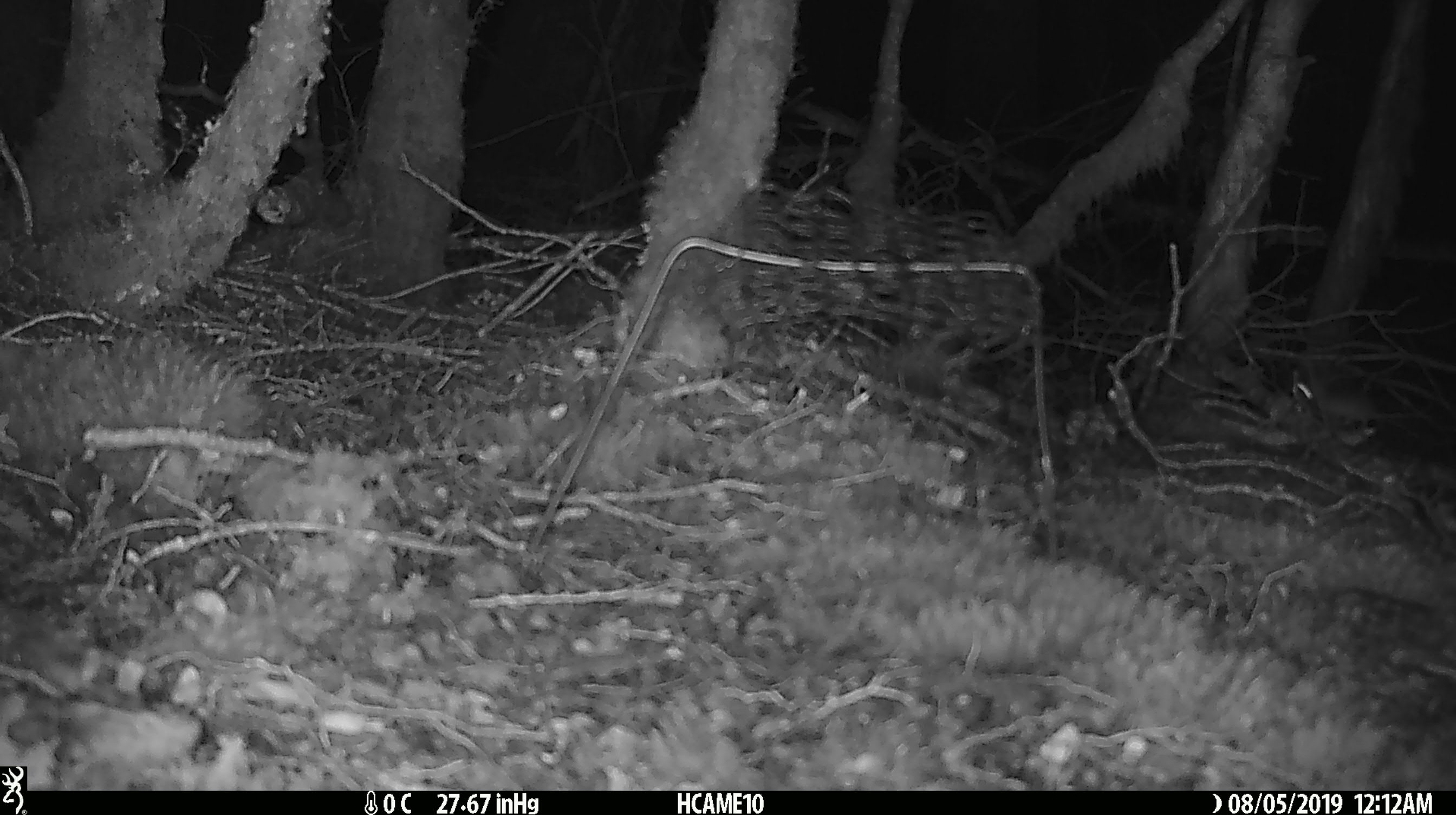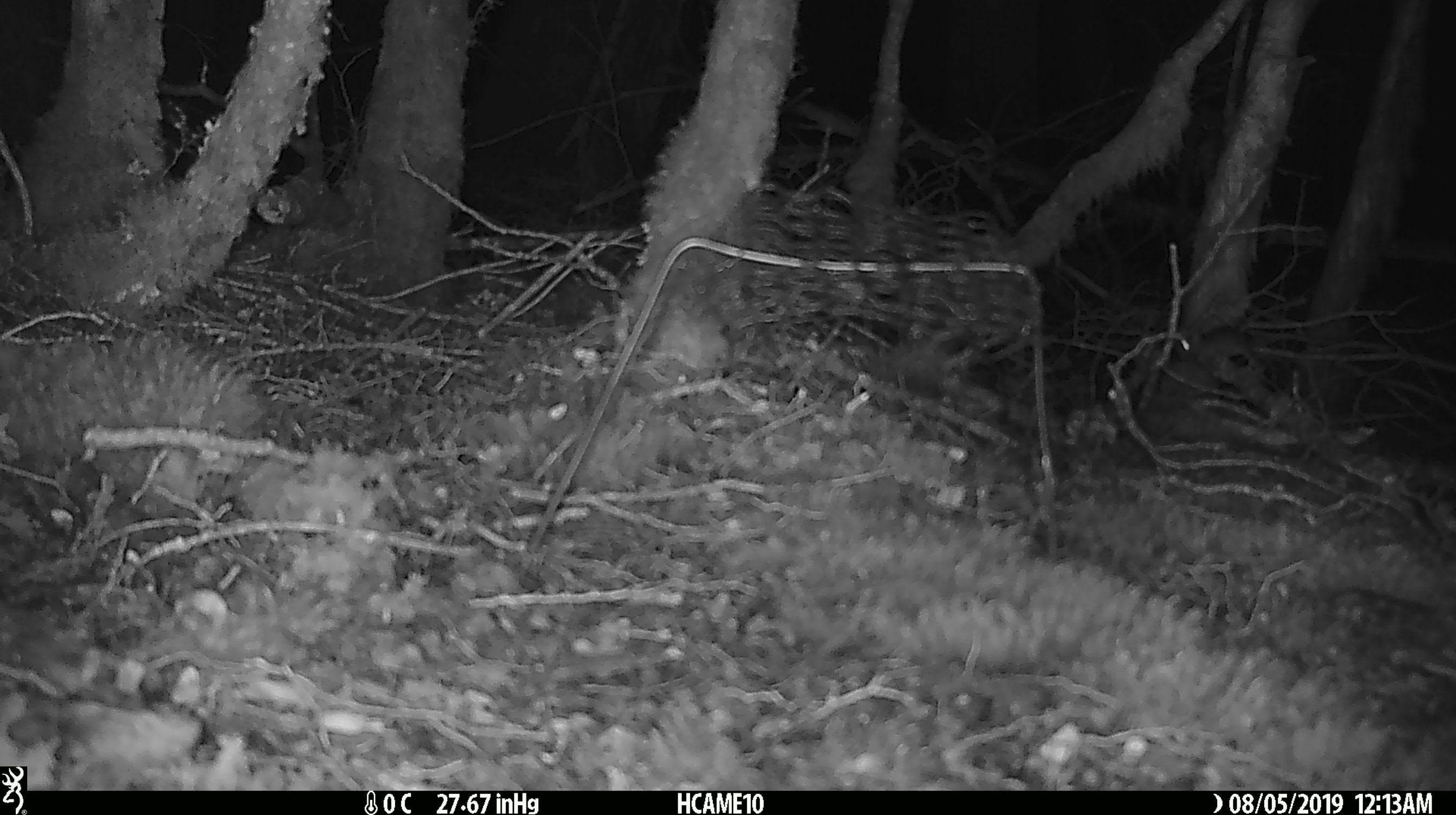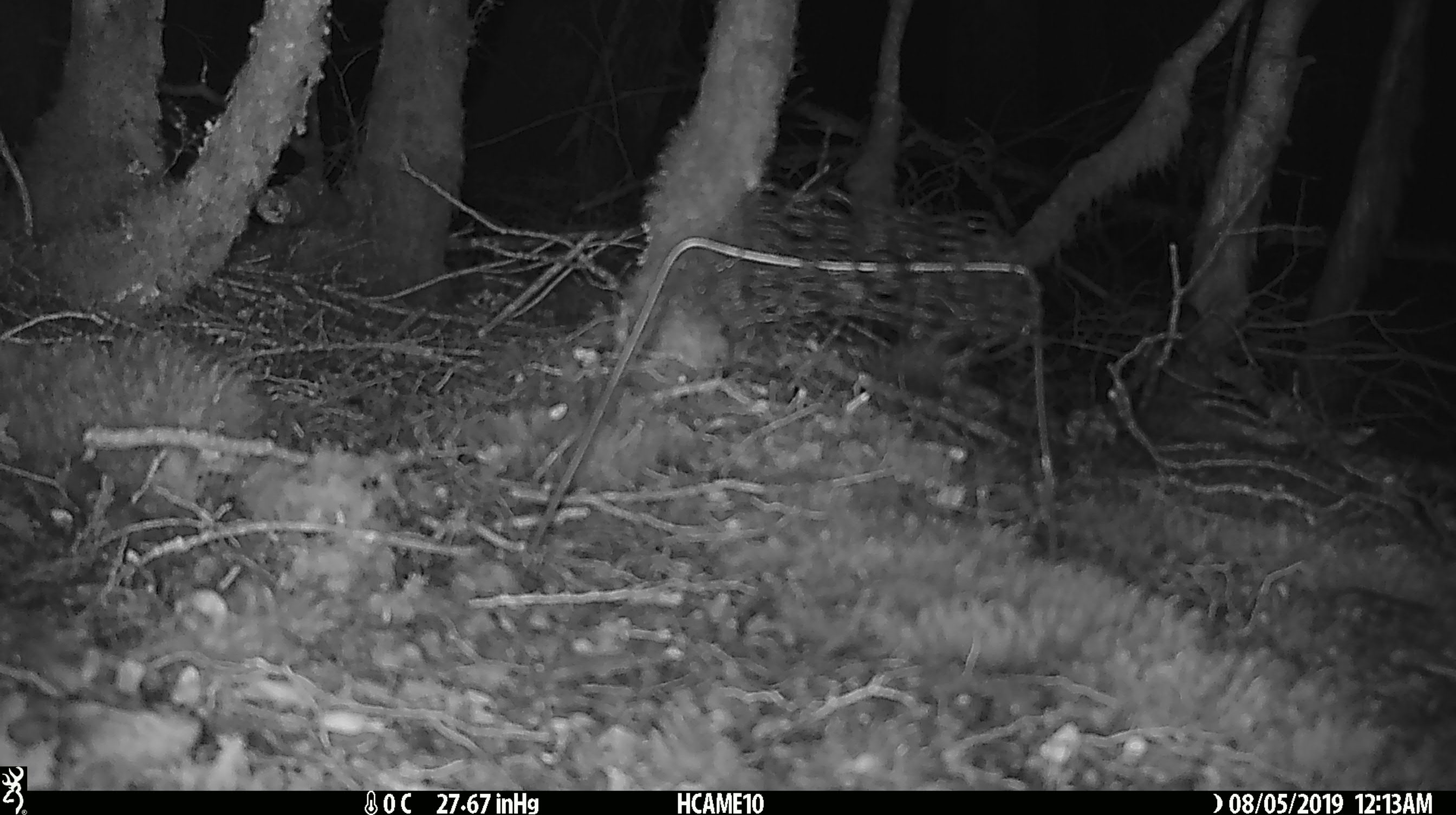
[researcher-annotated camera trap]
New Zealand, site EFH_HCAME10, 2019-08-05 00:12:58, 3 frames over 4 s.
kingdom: Animalia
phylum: Chordata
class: Mammalia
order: Rodentia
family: Muridae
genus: Mus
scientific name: Mus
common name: mouse